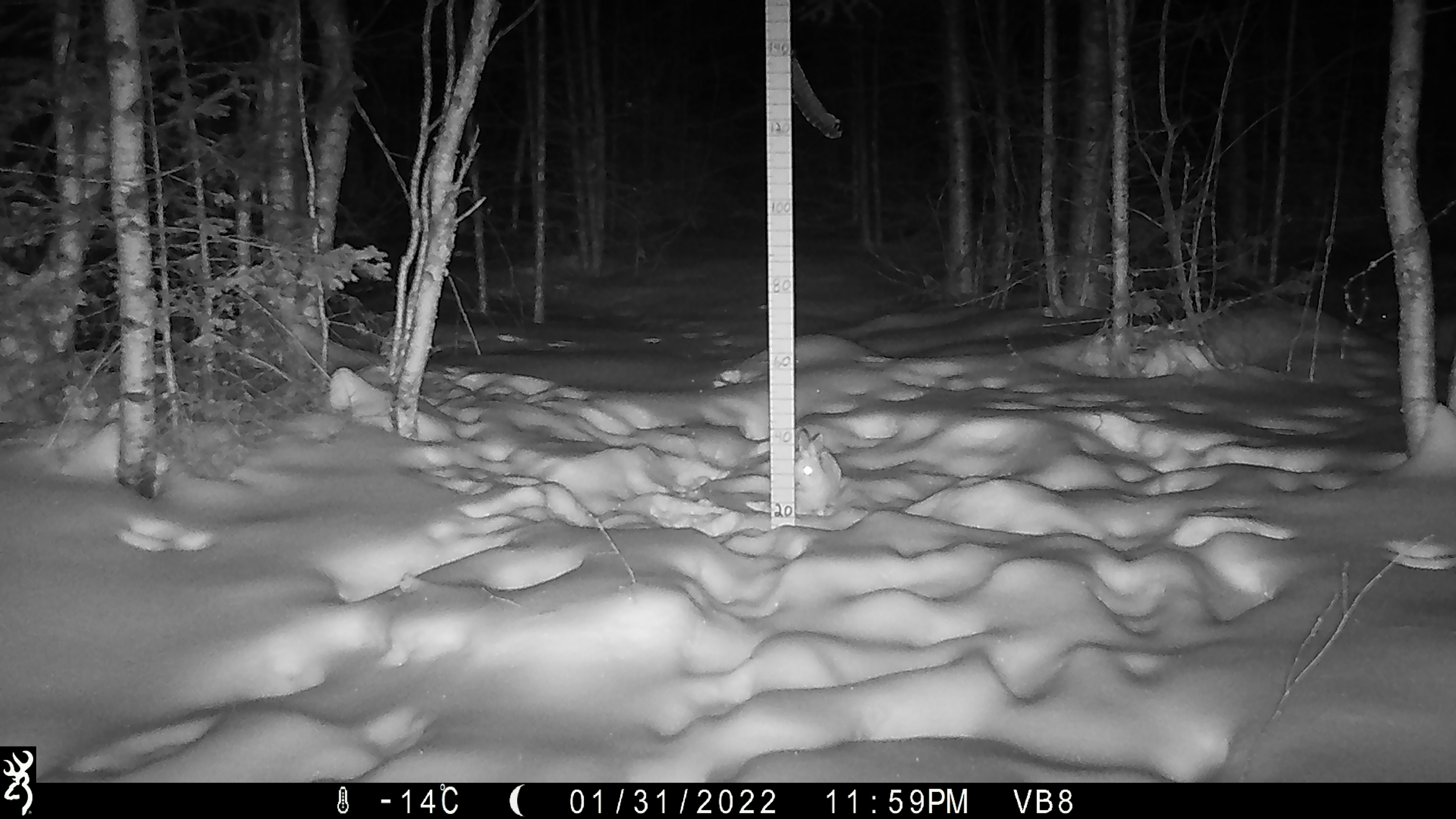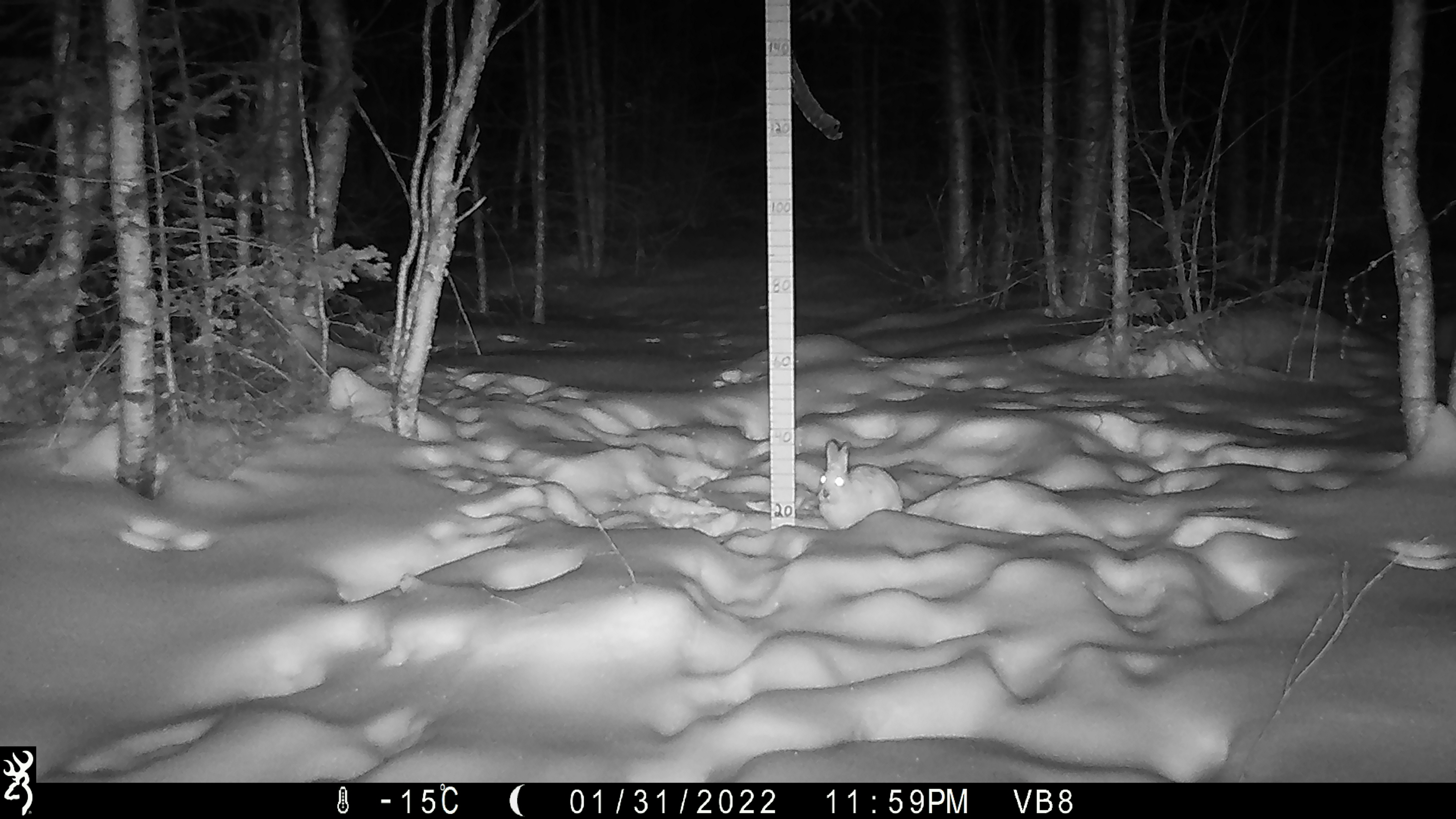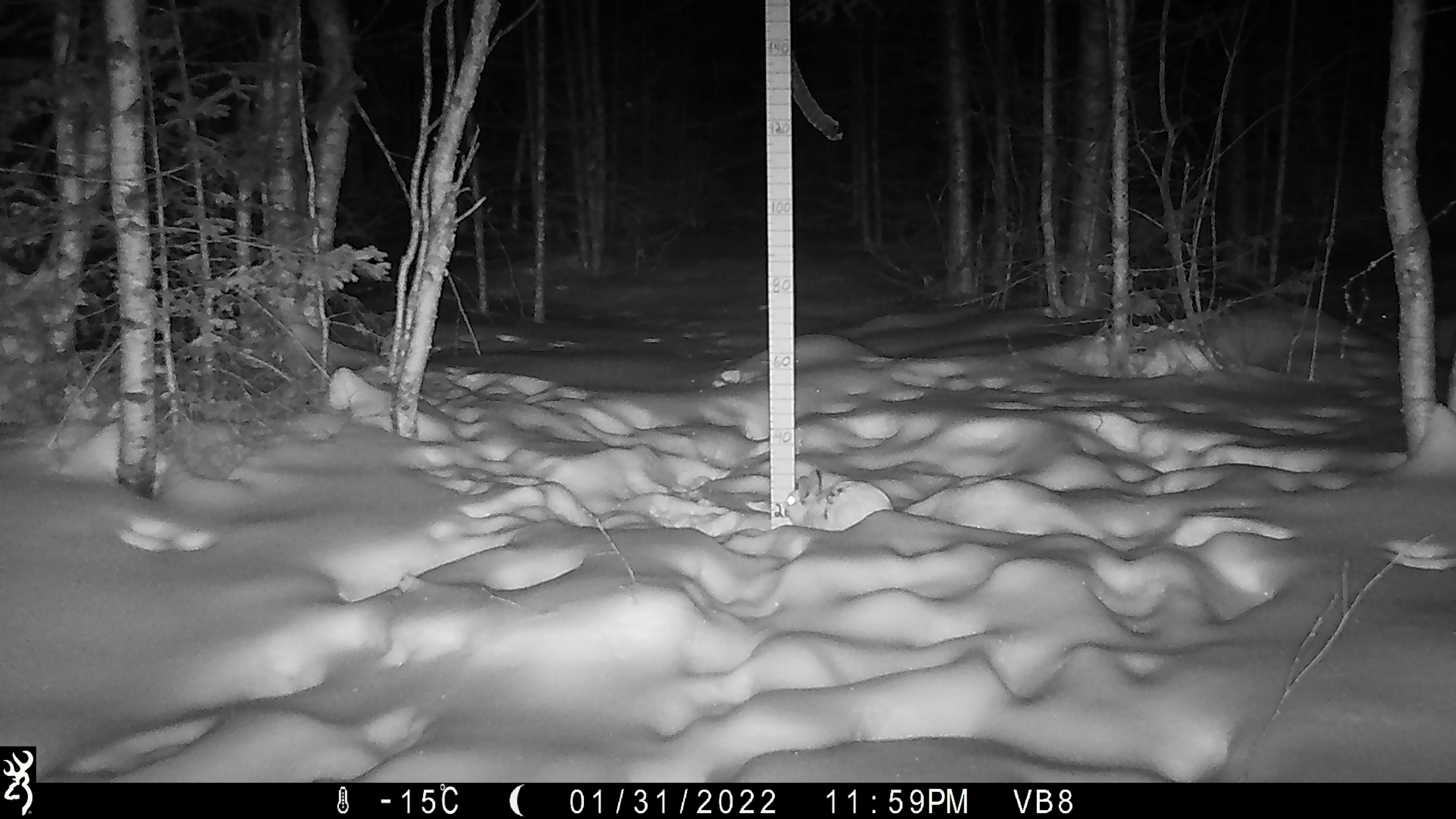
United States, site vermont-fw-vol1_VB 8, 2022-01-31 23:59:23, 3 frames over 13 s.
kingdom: Animalia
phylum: Chordata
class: Mammalia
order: Lagomorpha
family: Leporidae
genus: Lepus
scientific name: Lepus americanus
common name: snowshoe hare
Snowshoe hare (Lepus americanus).